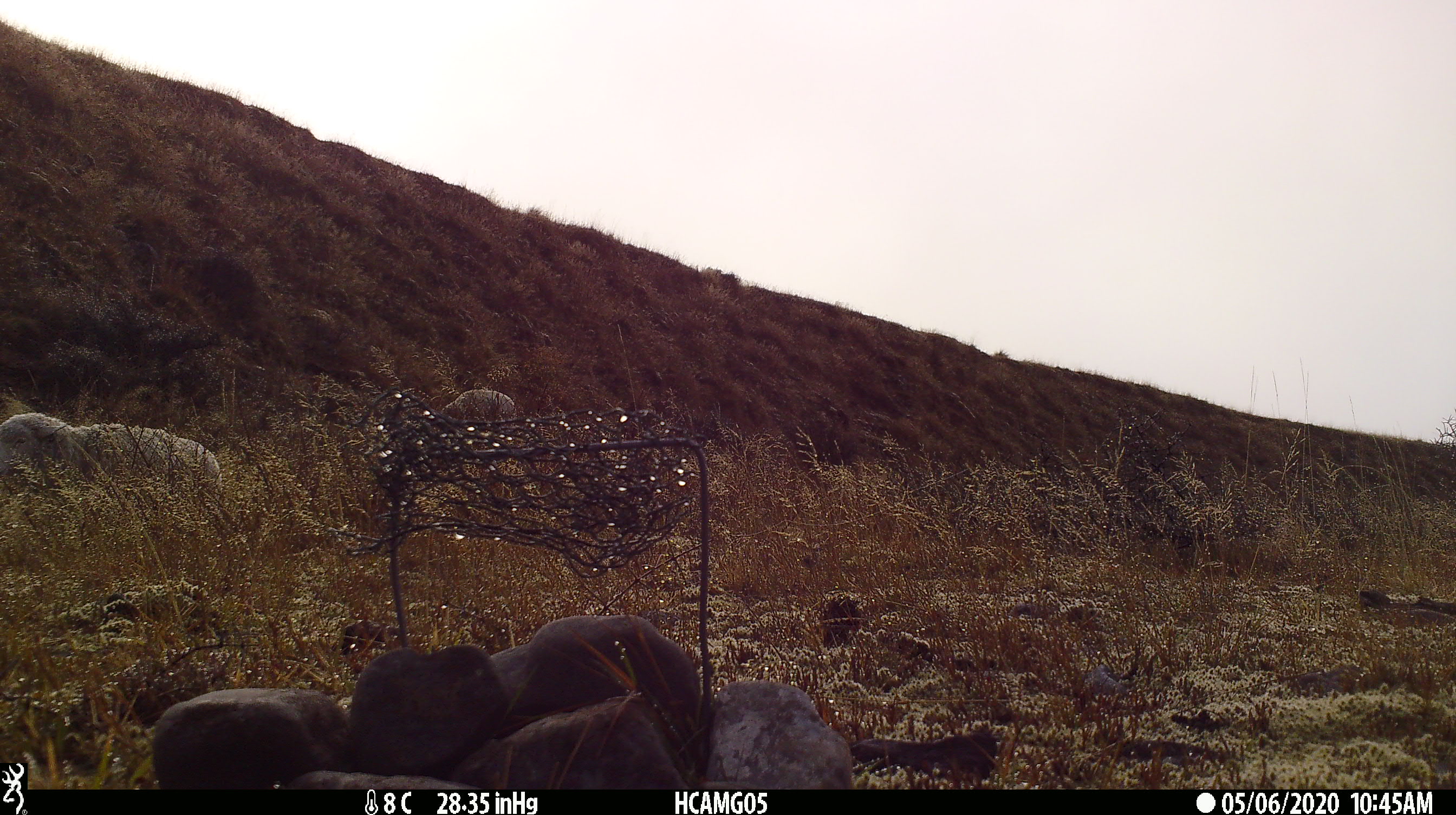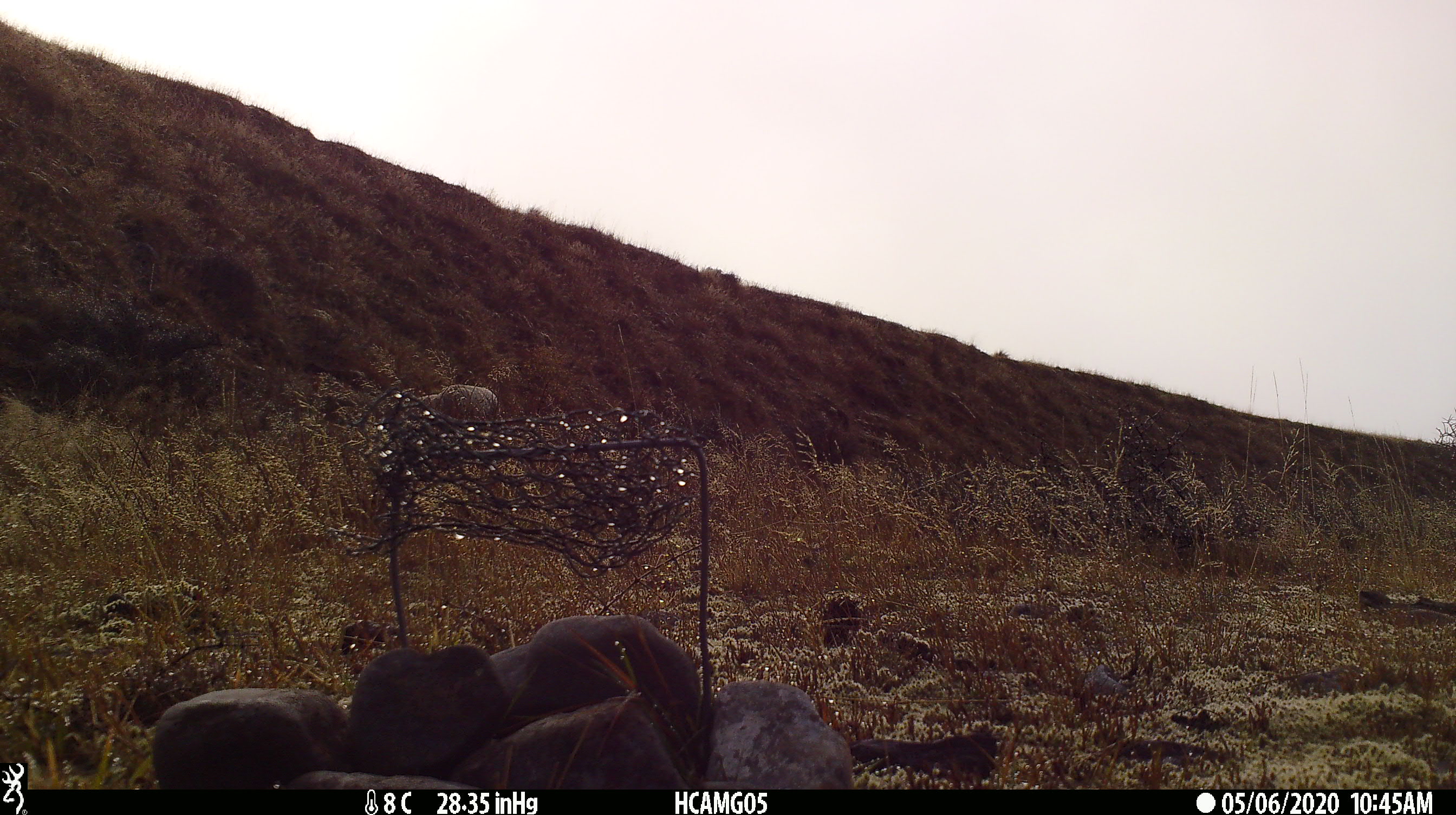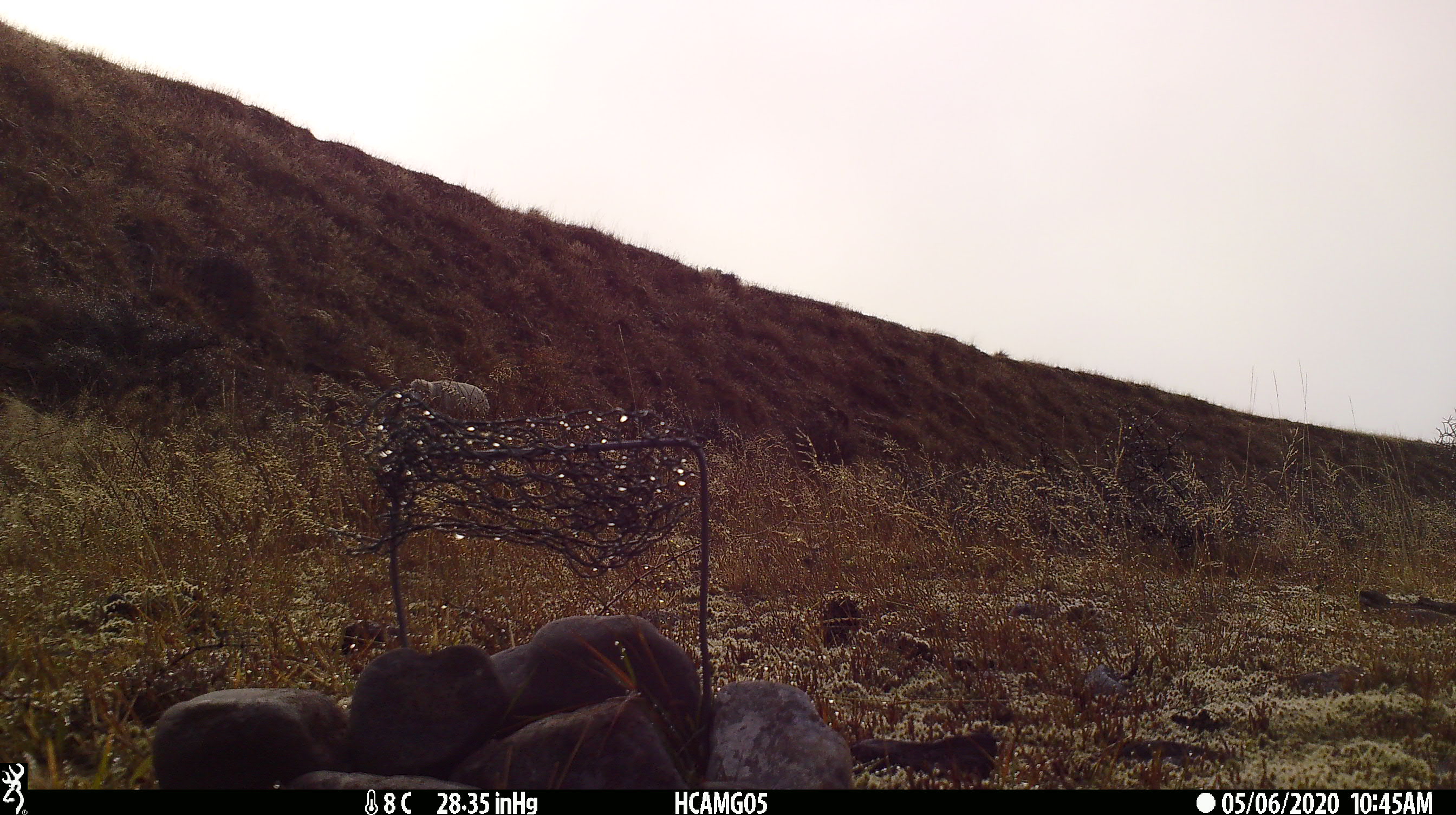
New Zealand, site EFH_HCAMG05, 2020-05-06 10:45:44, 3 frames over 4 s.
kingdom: Animalia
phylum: Chordata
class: Mammalia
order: Artiodactyla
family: Bovidae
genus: Ovis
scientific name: Ovis aries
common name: domestic sheep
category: sheep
Sheep (domestic sheep) (Ovis aries).